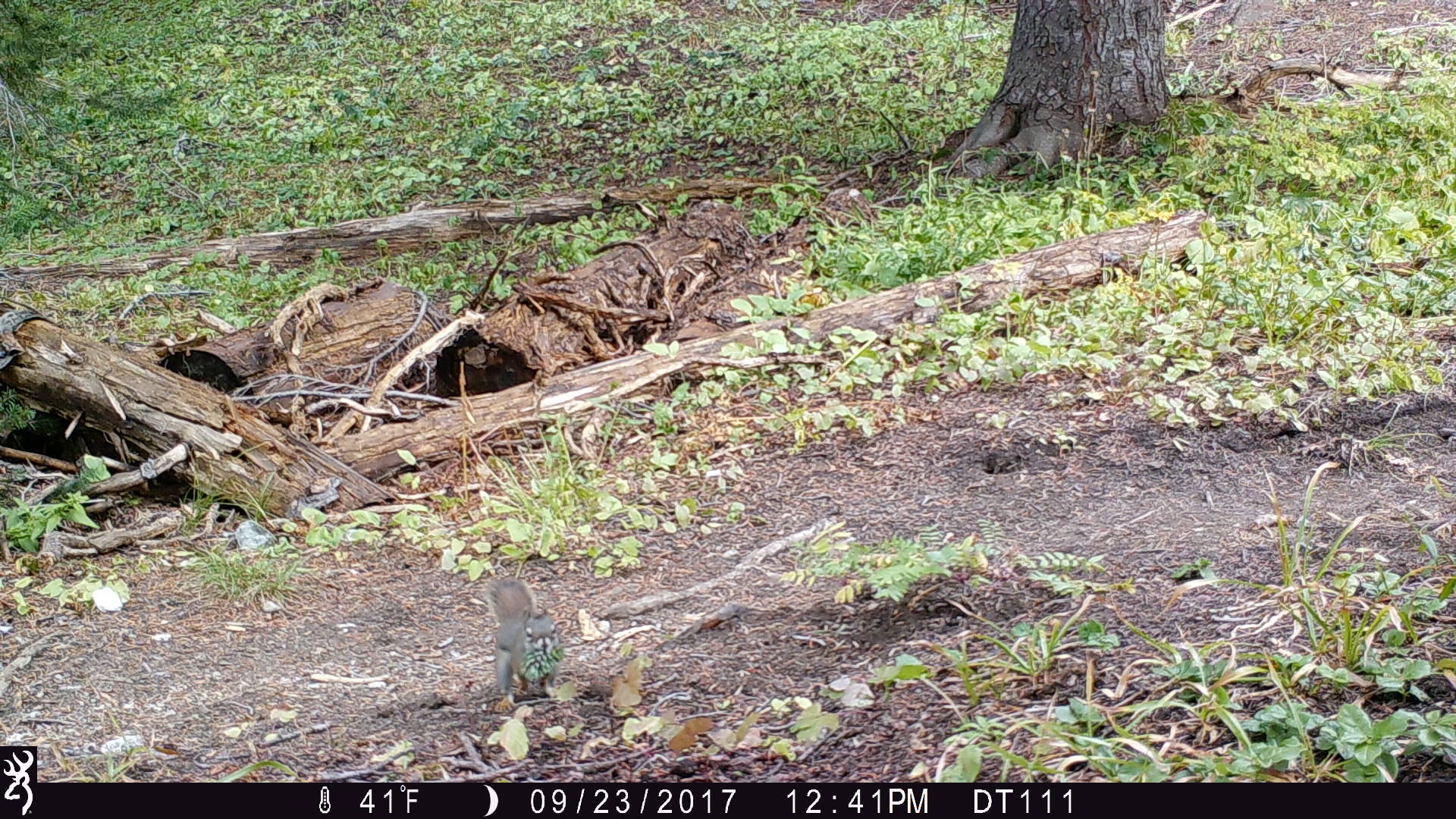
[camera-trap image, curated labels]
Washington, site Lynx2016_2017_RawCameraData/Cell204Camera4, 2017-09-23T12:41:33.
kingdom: Animalia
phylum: Chordata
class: Mammalia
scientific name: Mammalia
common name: small mammal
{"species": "small mammal (Mammalia)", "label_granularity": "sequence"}